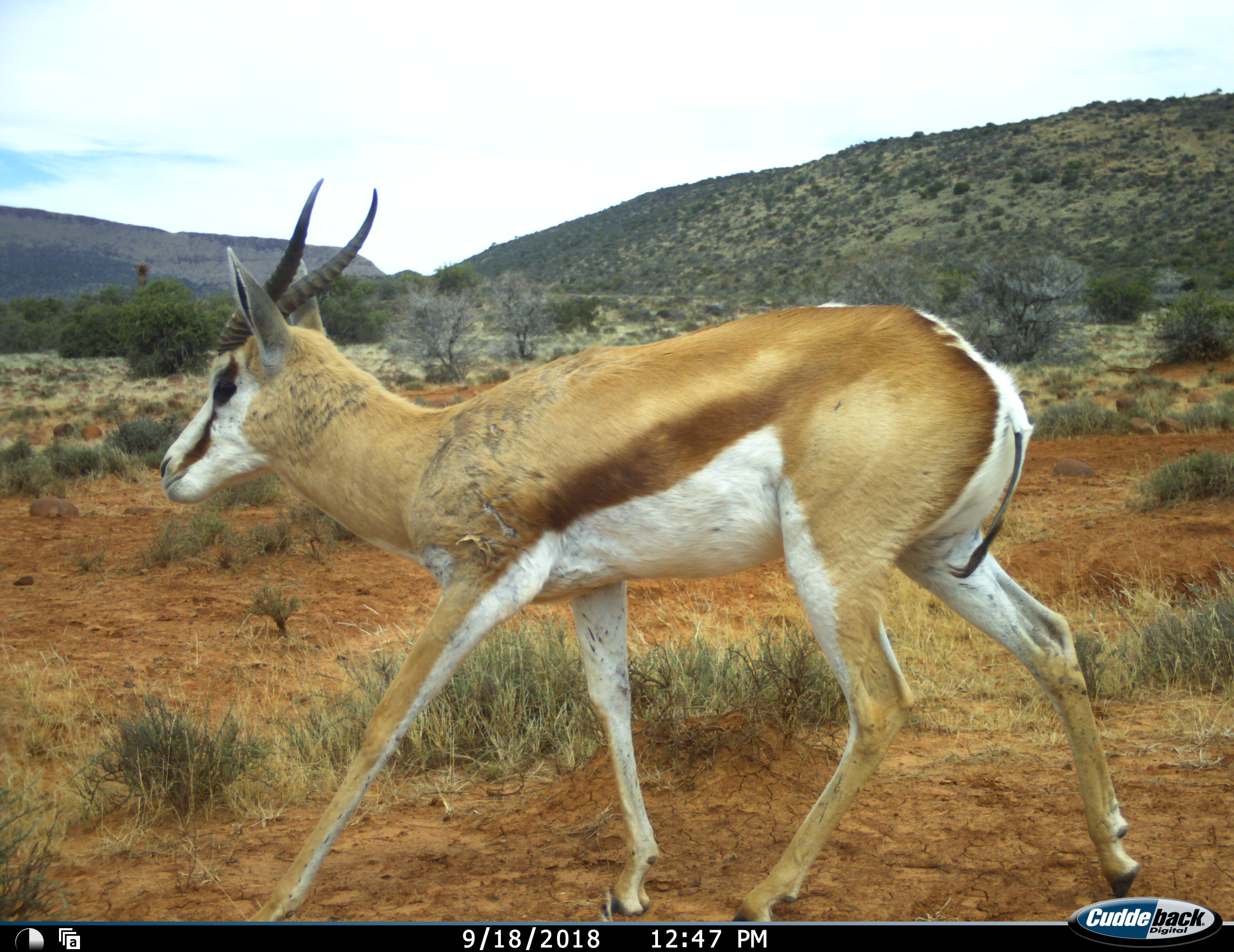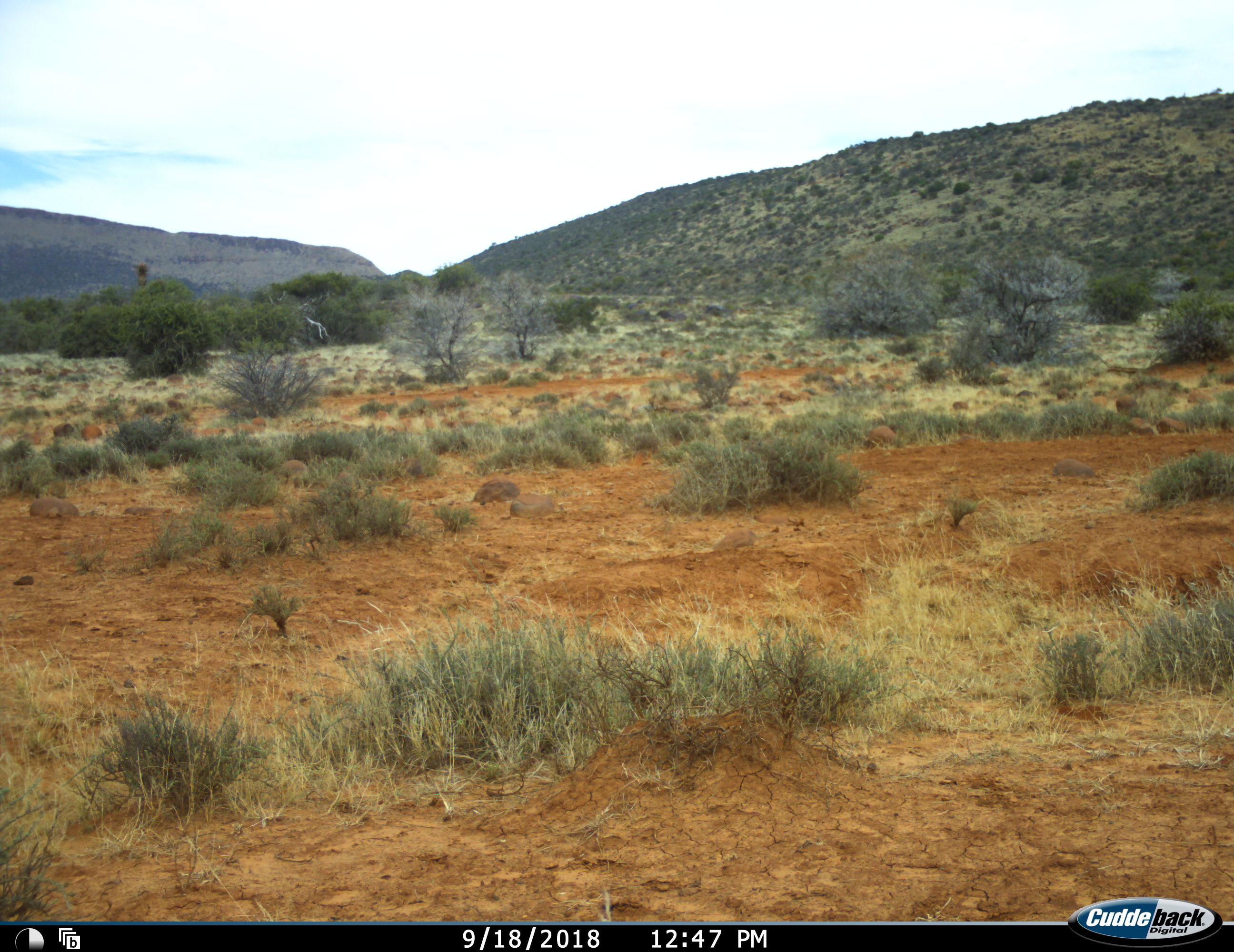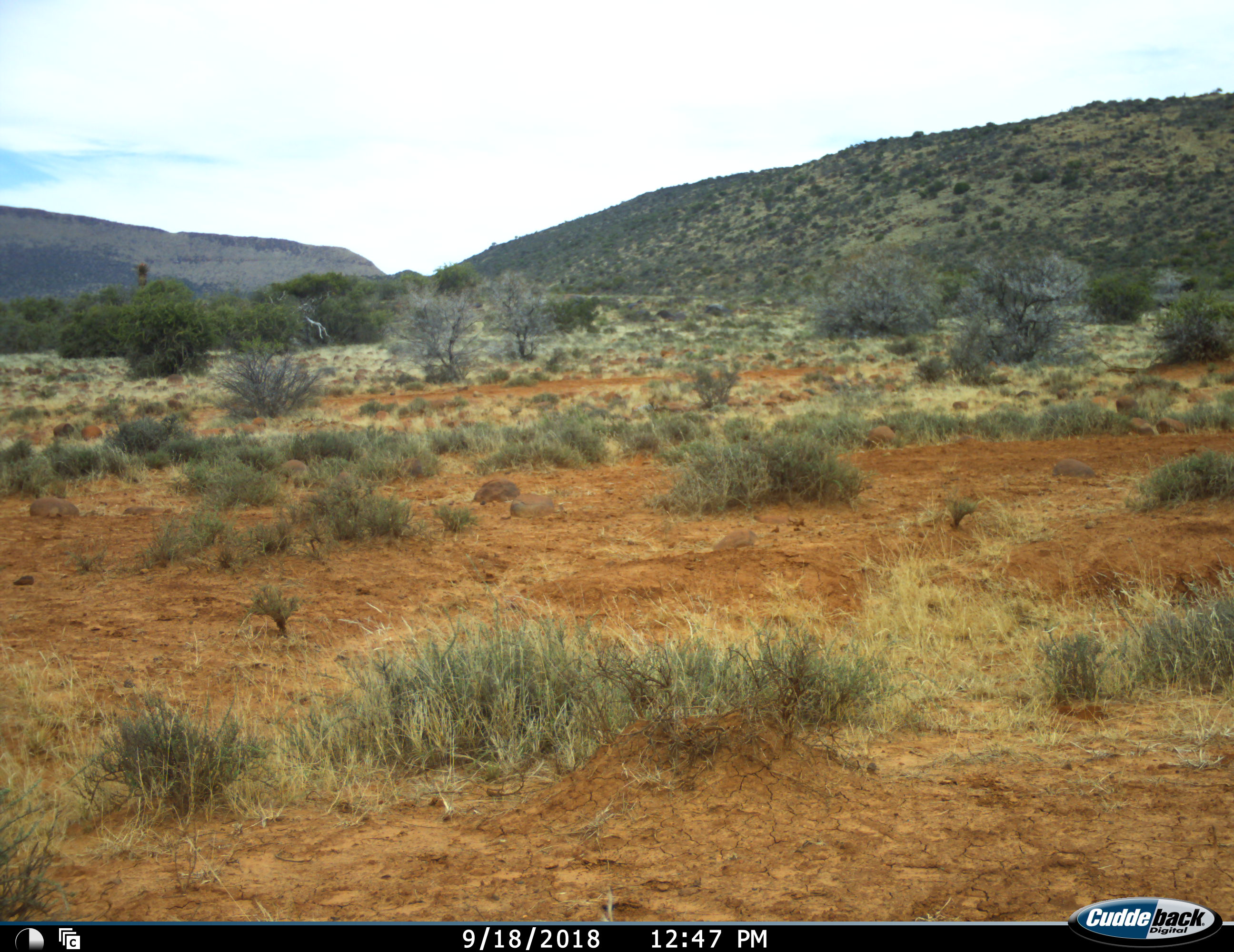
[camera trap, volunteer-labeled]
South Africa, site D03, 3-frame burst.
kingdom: Animalia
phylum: Chordata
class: Mammalia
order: Artiodactyla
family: Bovidae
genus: Antidorcas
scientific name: Antidorcas marsupialis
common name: springbok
Springbok (Antidorcas marsupialis), count 1. Behavior (volunteer vote fractions): standing 0%, resting 0%, moving 100%, interacting 0%. Young present (vote fraction): 0%. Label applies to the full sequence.